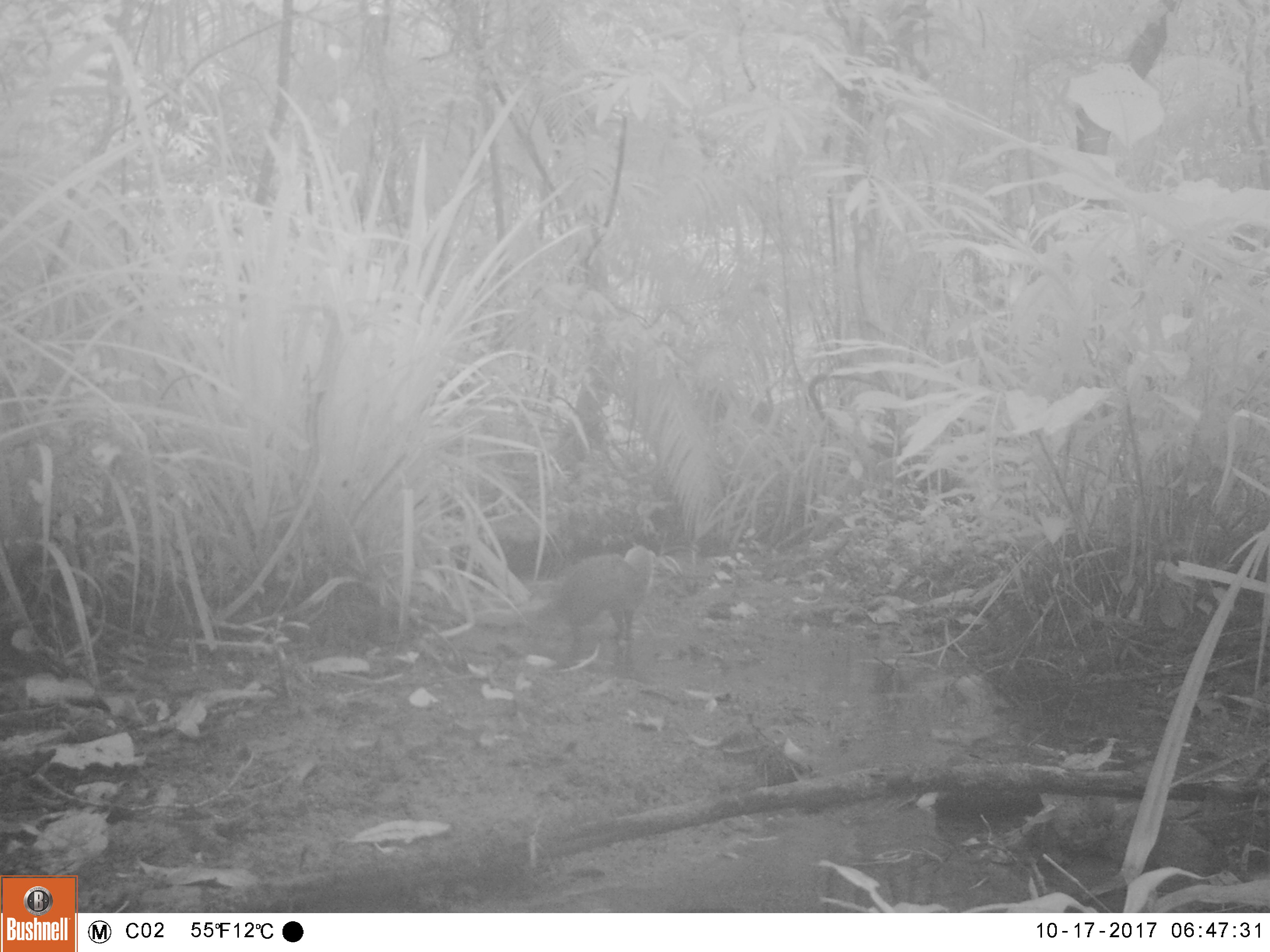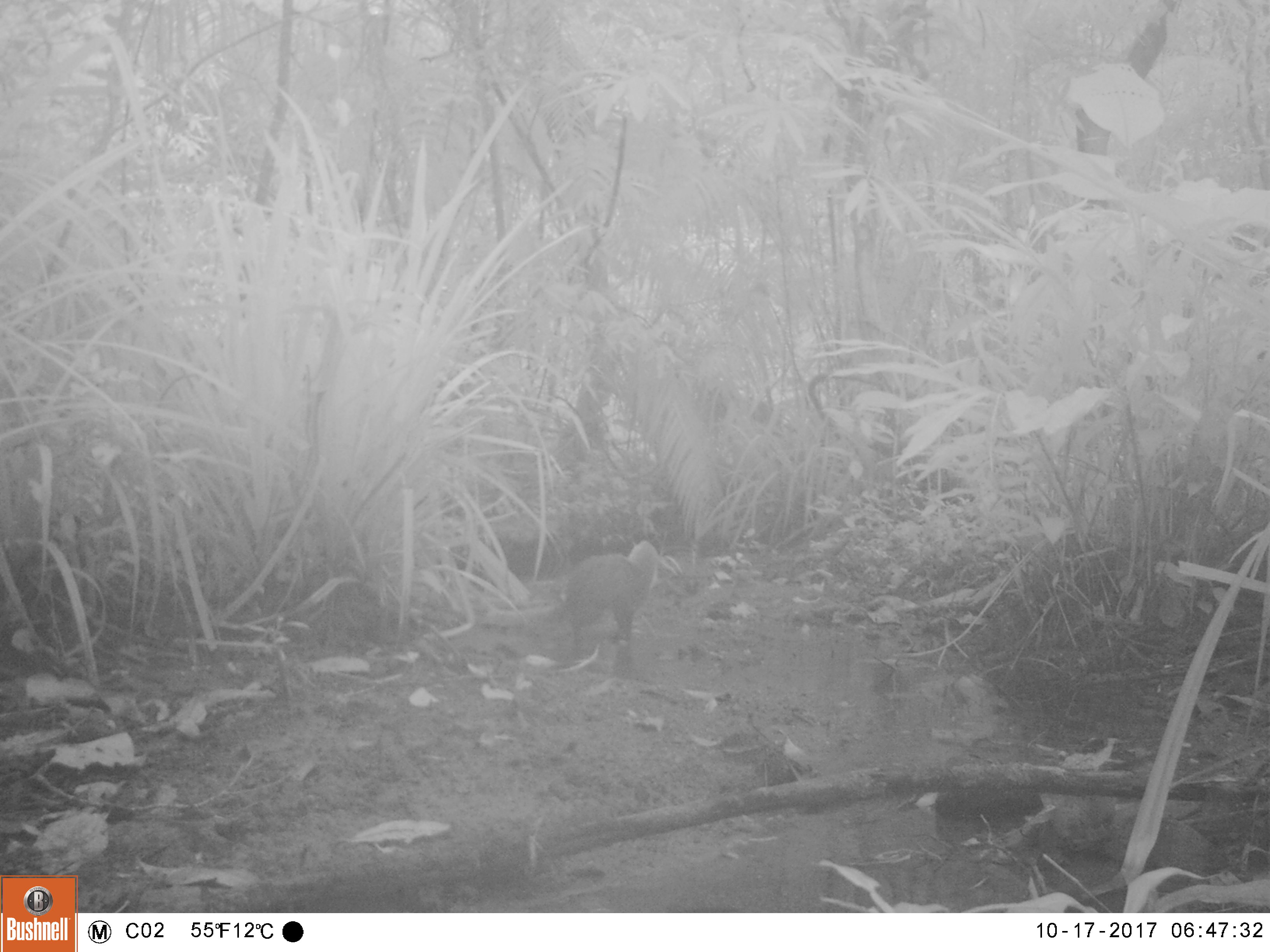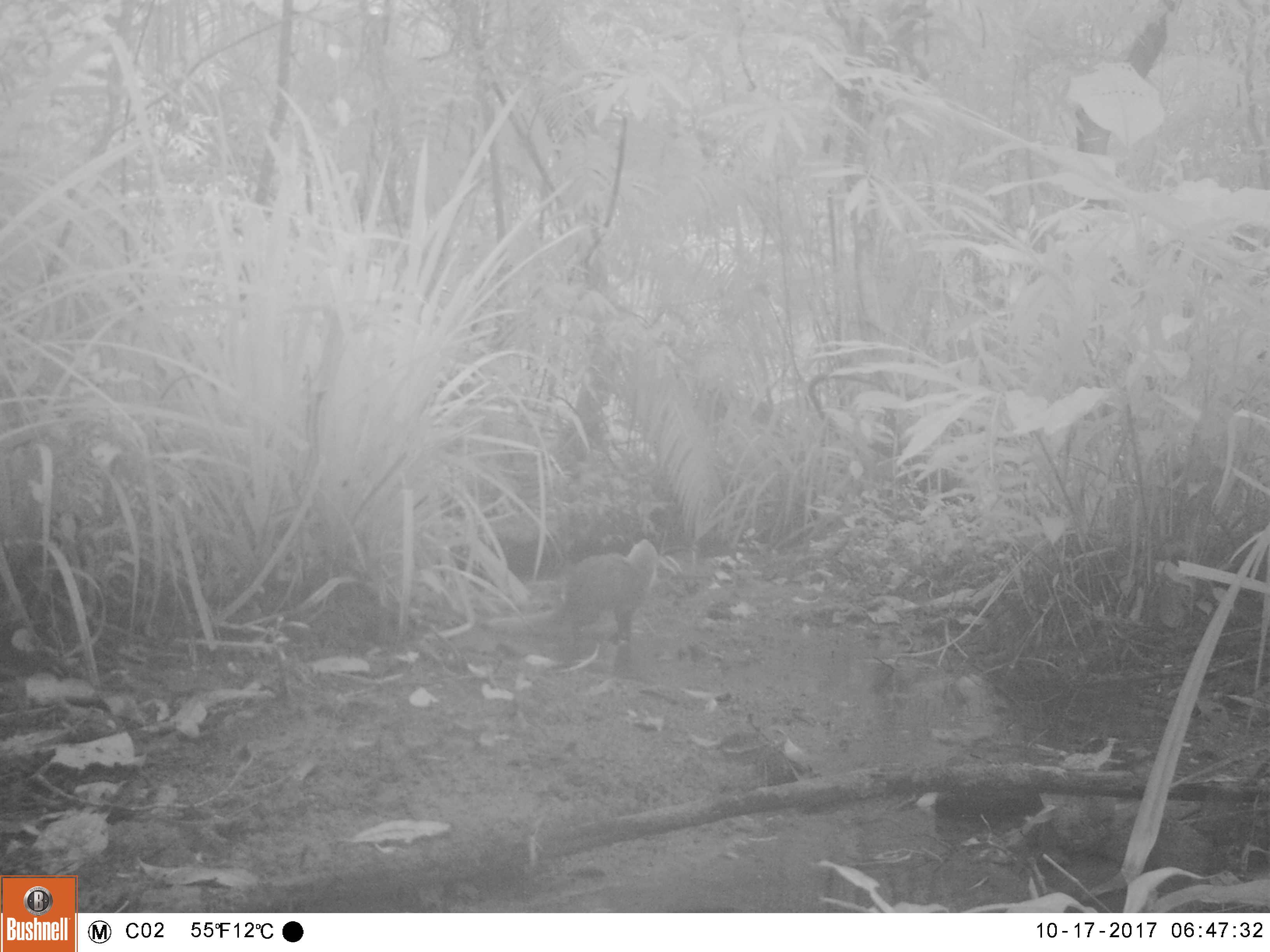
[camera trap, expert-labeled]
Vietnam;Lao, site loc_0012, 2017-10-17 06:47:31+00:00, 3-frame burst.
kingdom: Animalia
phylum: Chordata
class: Mammalia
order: Carnivora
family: Herpestidae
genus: Urva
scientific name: Urva urva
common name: crab-eating mongoose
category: crab eating mongoose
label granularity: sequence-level